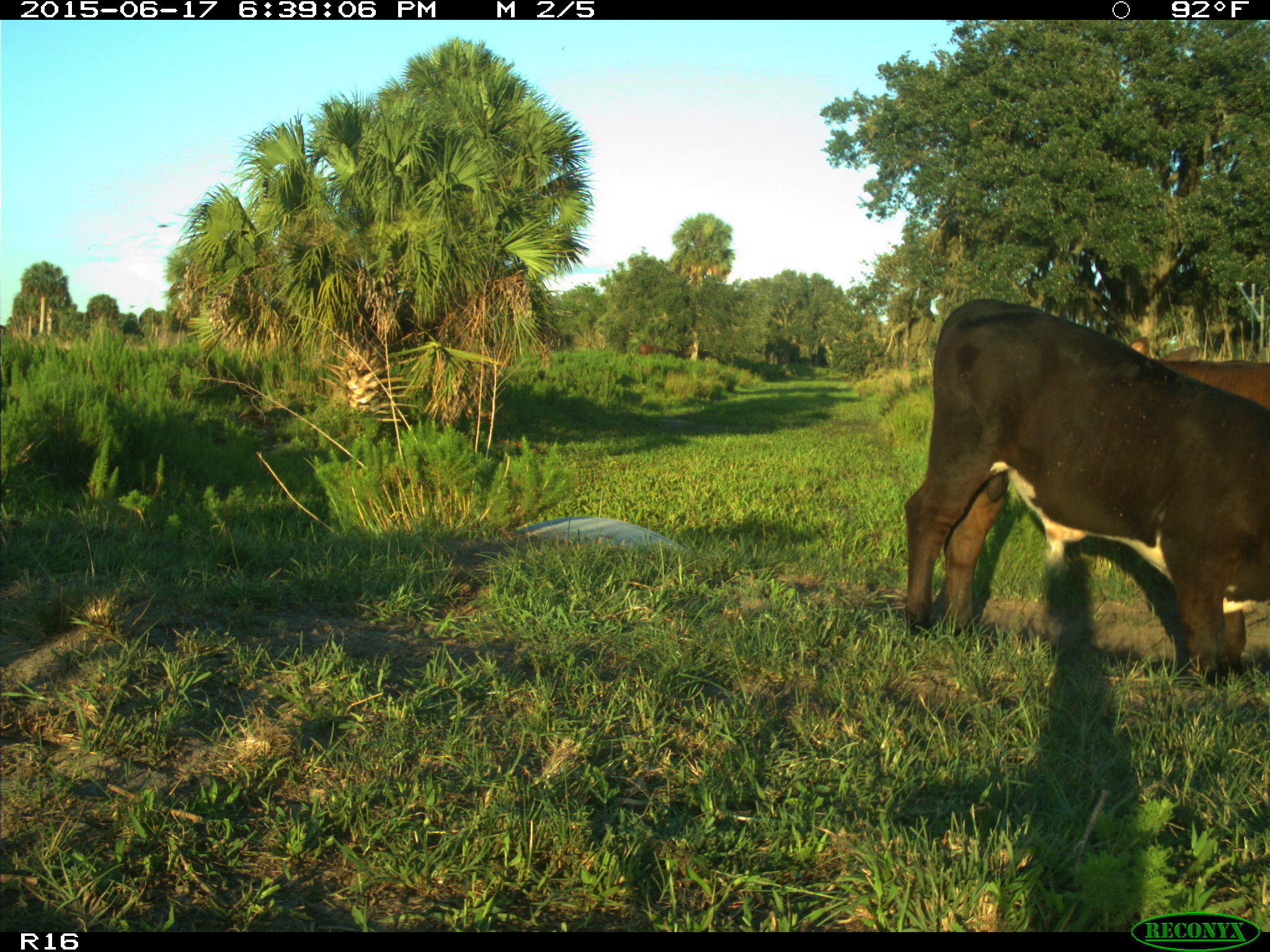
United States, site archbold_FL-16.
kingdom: Animalia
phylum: Chordata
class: Mammalia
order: Artiodactyla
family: Bovidae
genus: Bos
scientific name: Bos taurus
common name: domestic cow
Bos taurus (domestic cow).